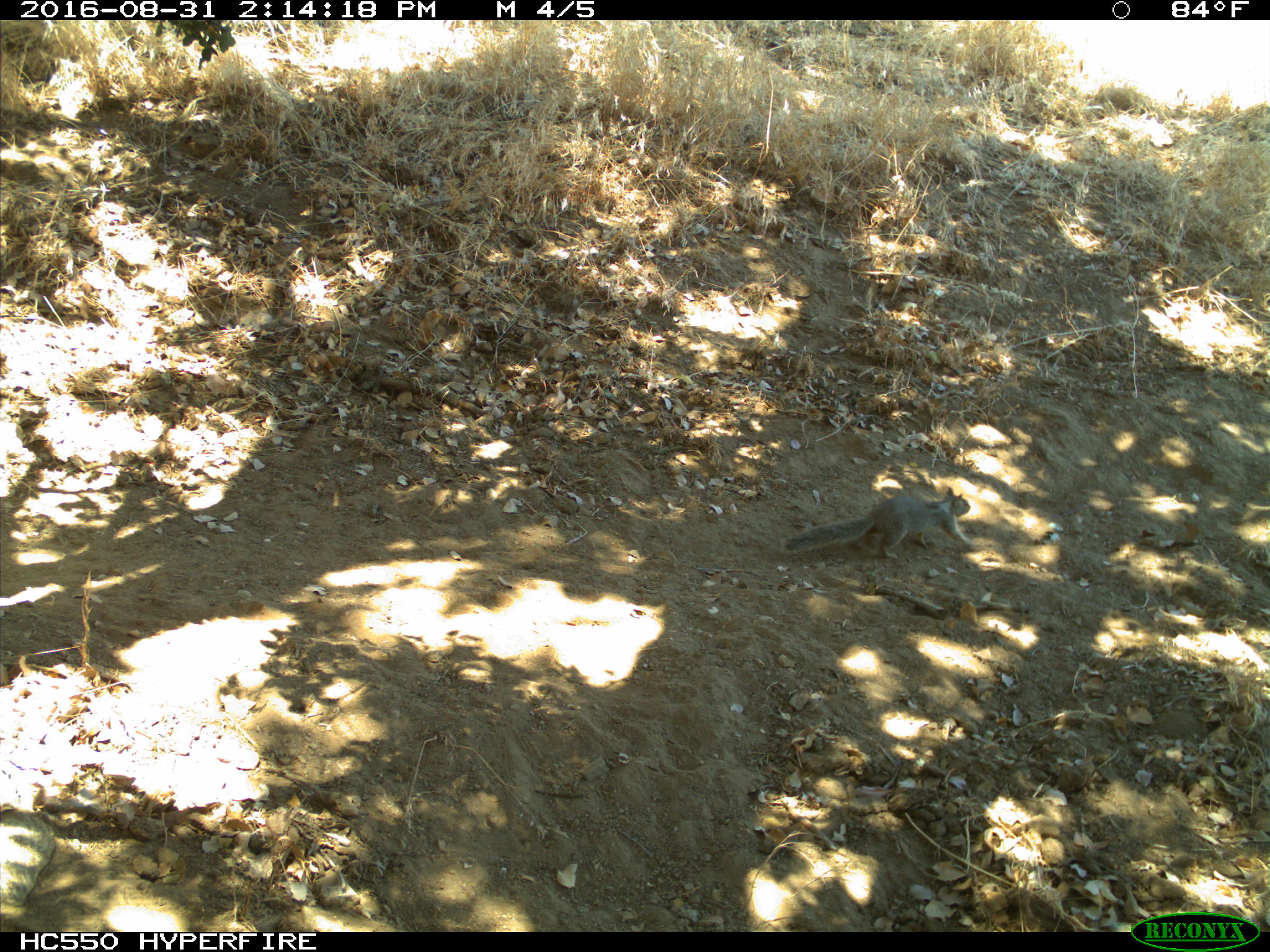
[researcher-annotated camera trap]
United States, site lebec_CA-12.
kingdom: Animalia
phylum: Chordata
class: Mammalia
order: Rodentia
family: Sciuridae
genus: Otospermophilus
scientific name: Otospermophilus beecheyi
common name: california ground squirrel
Otospermophilus beecheyi (california ground squirrel).